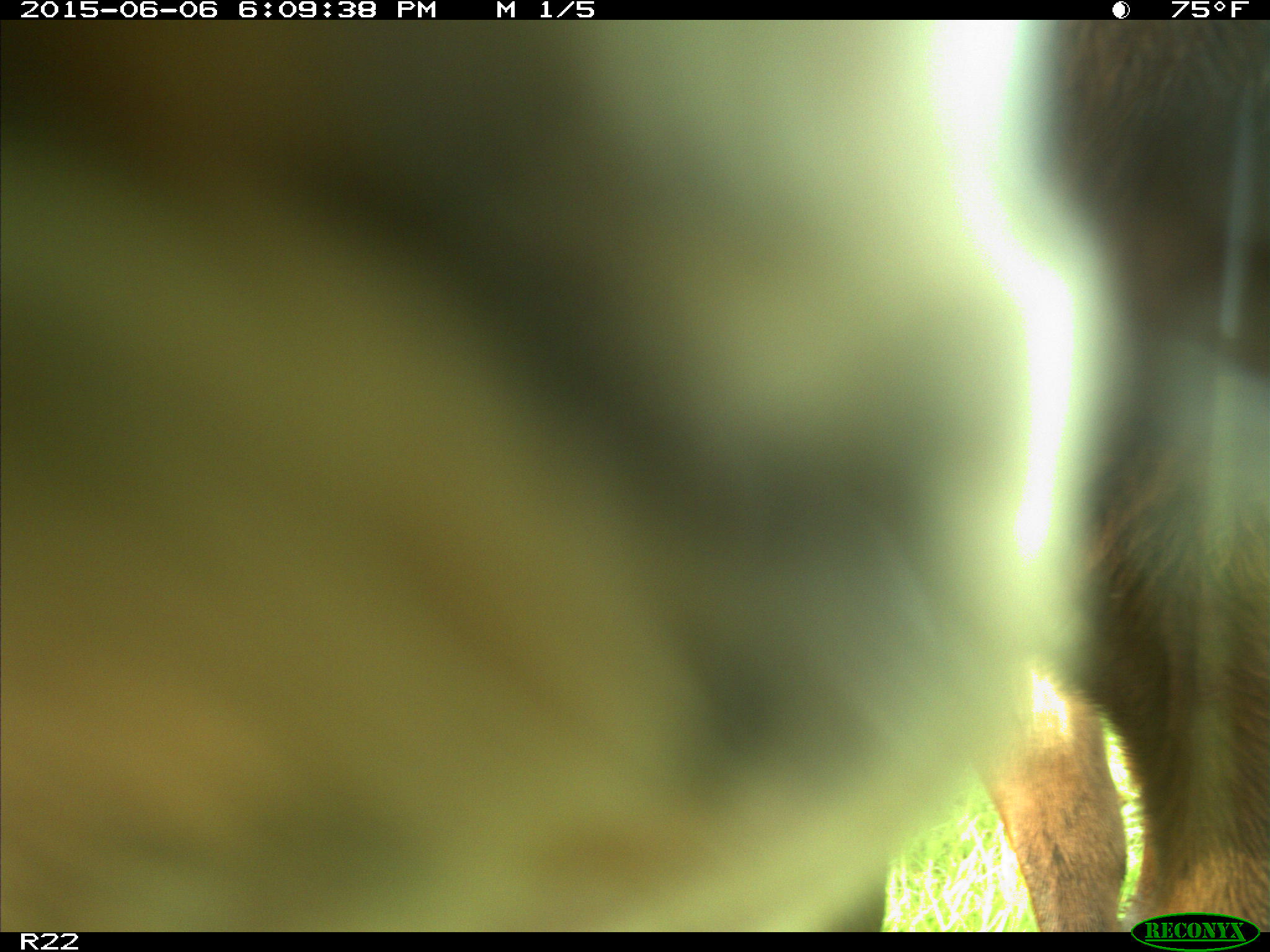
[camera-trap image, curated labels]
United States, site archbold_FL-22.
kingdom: Animalia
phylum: Chordata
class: Mammalia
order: Artiodactyla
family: Bovidae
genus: Bos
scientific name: Bos taurus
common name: domestic cow